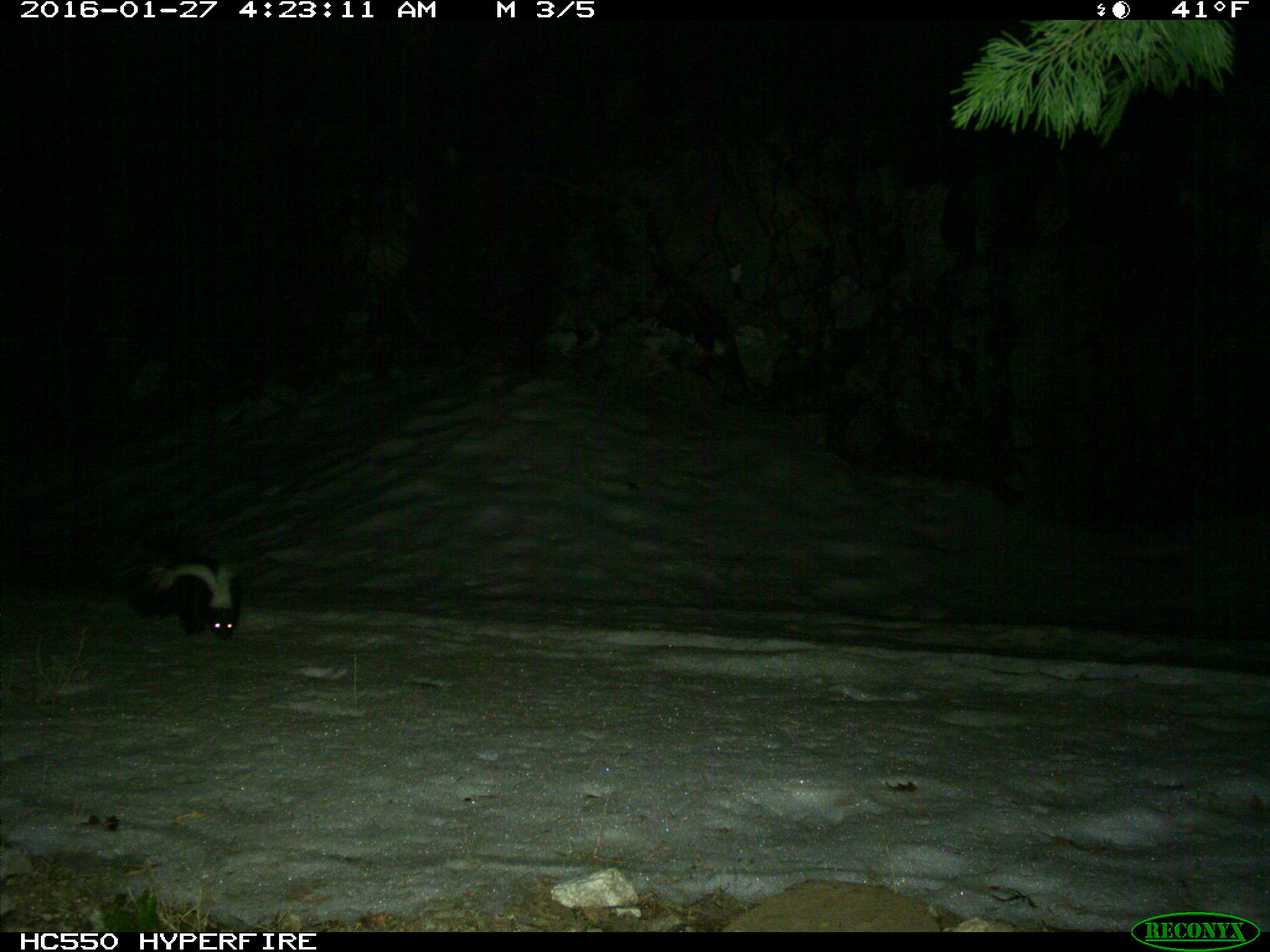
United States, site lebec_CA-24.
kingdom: Animalia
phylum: Chordata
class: Mammalia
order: Carnivora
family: Mephitidae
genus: Mephitis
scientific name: Mephitis mephitis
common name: striped skunk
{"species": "Mephitis mephitis (striped skunk)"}